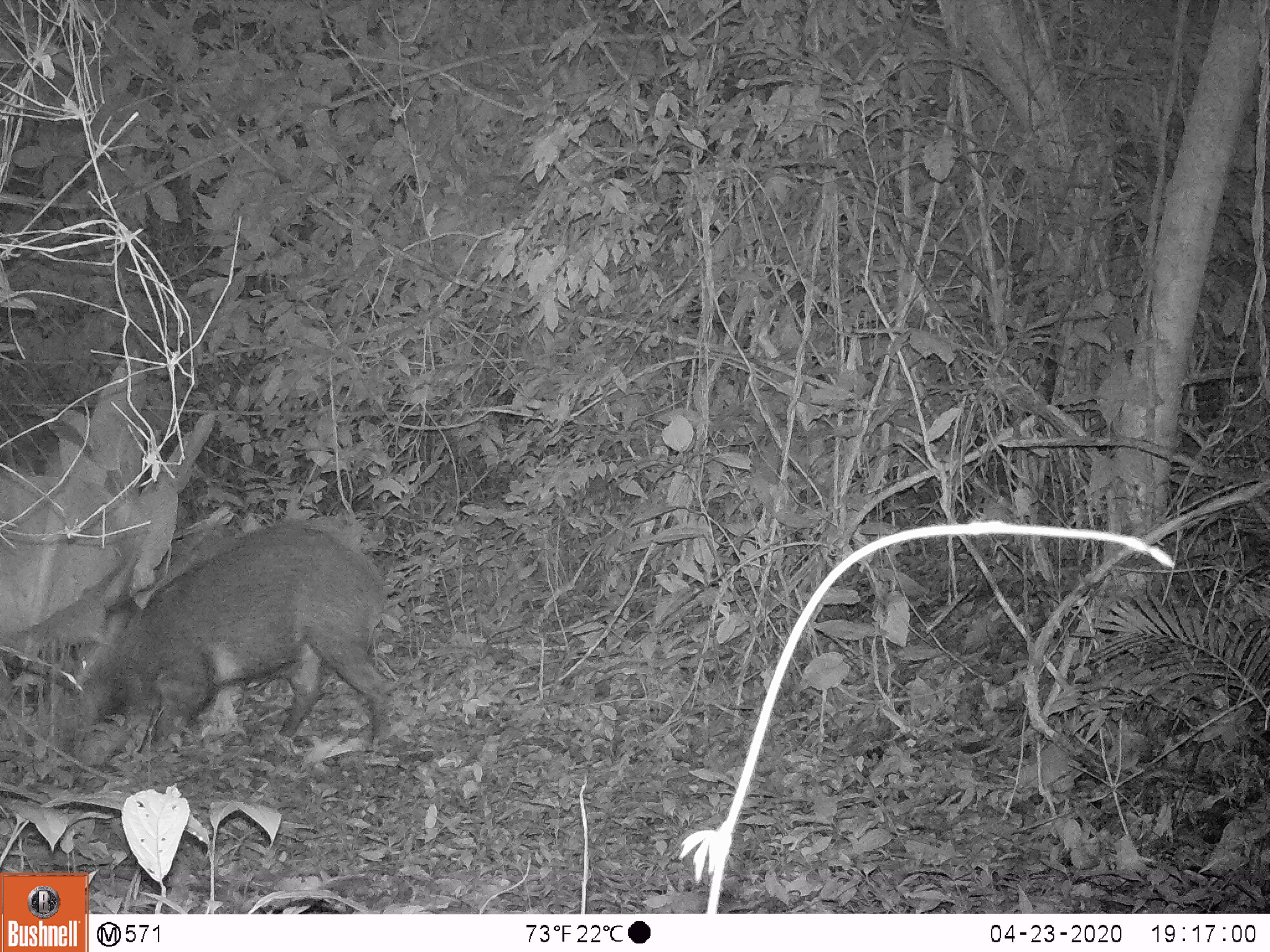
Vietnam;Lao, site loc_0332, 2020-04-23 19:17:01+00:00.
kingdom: Animalia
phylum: Chordata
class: Mammalia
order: Artiodactyla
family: Suidae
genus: Sus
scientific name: Sus scrofa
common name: eurasian wild pig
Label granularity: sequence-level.